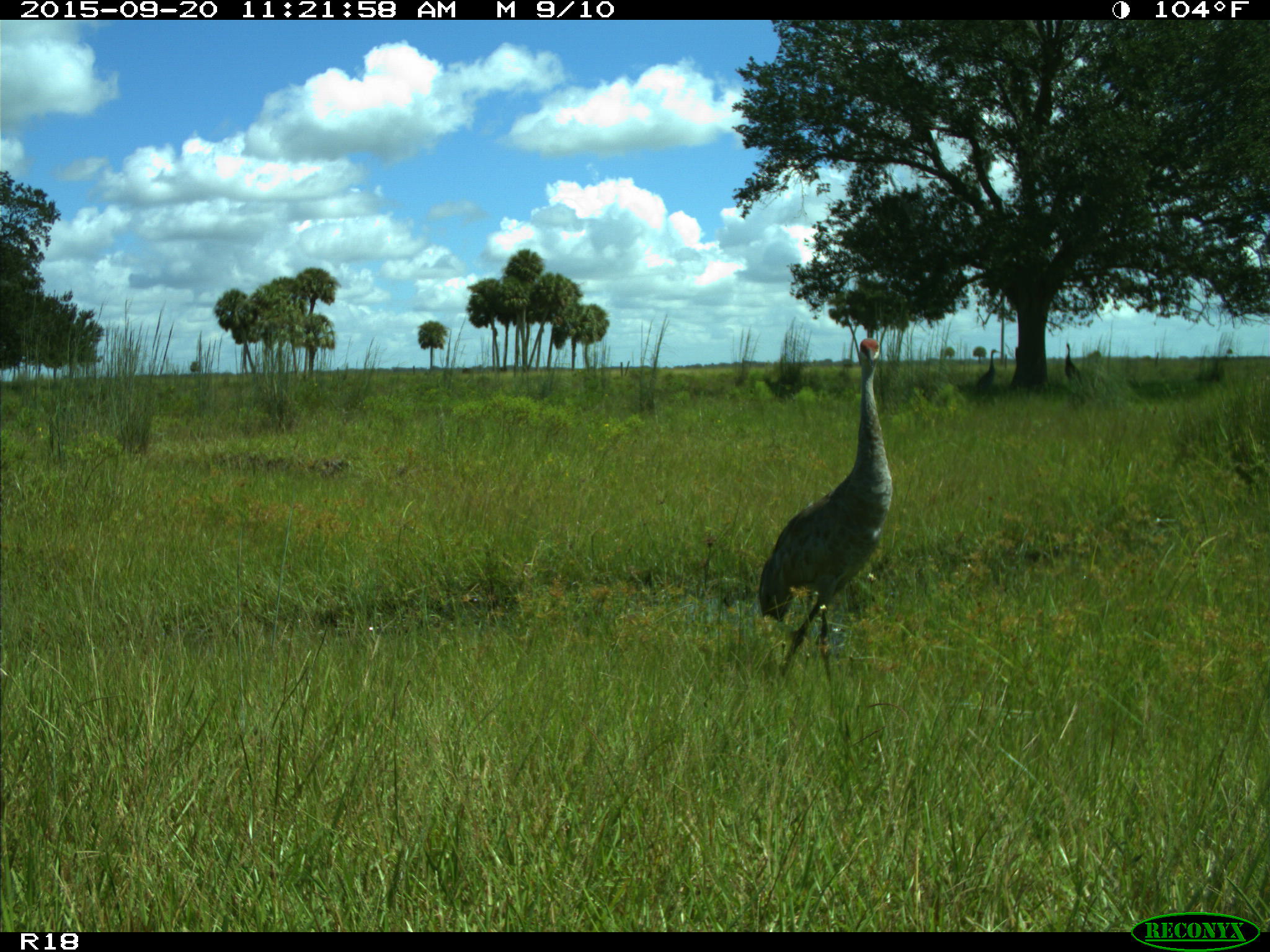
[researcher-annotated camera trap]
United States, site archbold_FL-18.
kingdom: Animalia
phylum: Chordata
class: Aves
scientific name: Aves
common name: birds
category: unidentified bird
Unidentified bird (birds) (Aves).